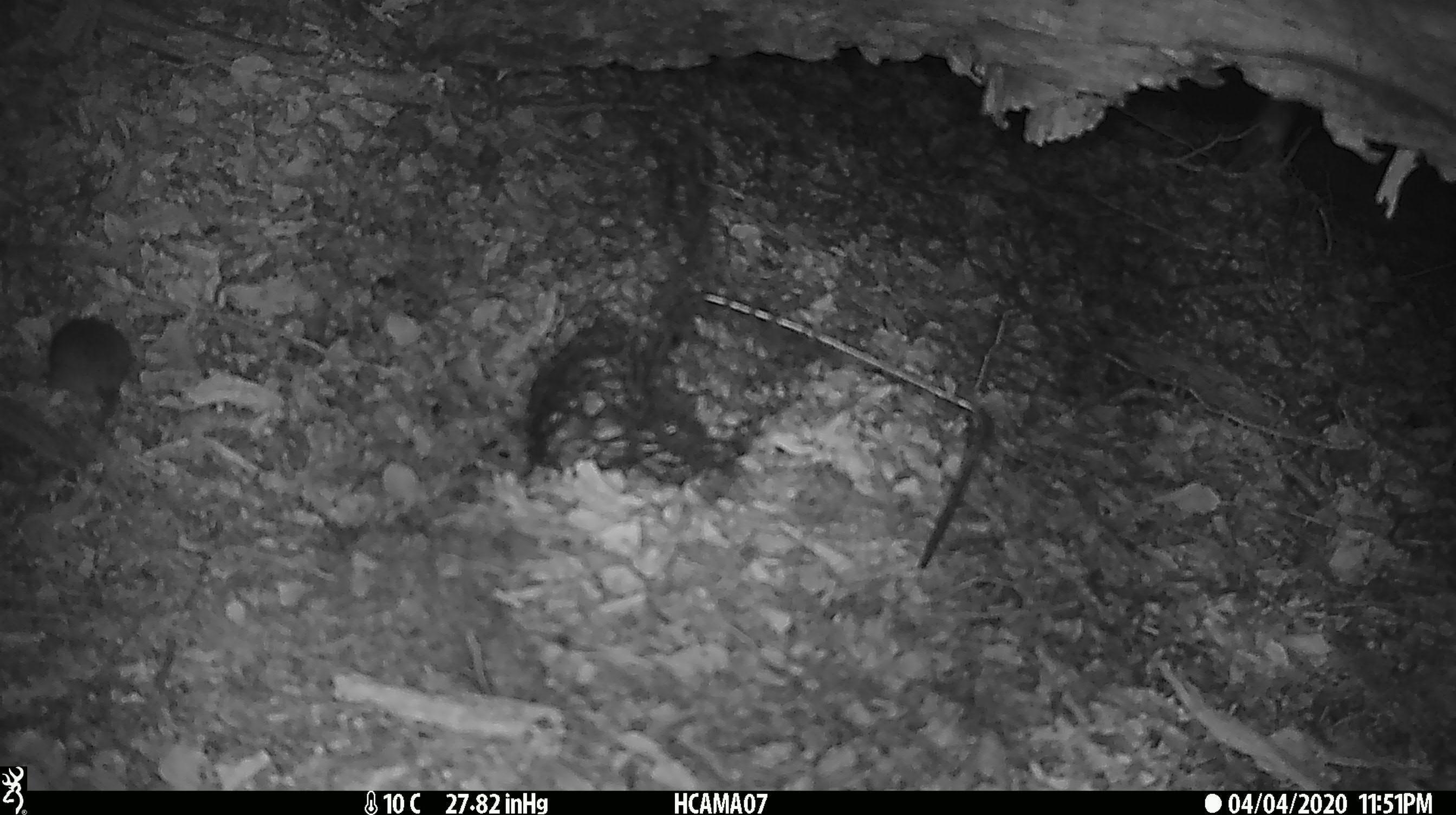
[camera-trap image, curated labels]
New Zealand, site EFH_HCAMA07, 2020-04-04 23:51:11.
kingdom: Animalia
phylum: Chordata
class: Mammalia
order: Rodentia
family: Muridae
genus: Mus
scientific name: Mus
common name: mouse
Mouse (Mus).